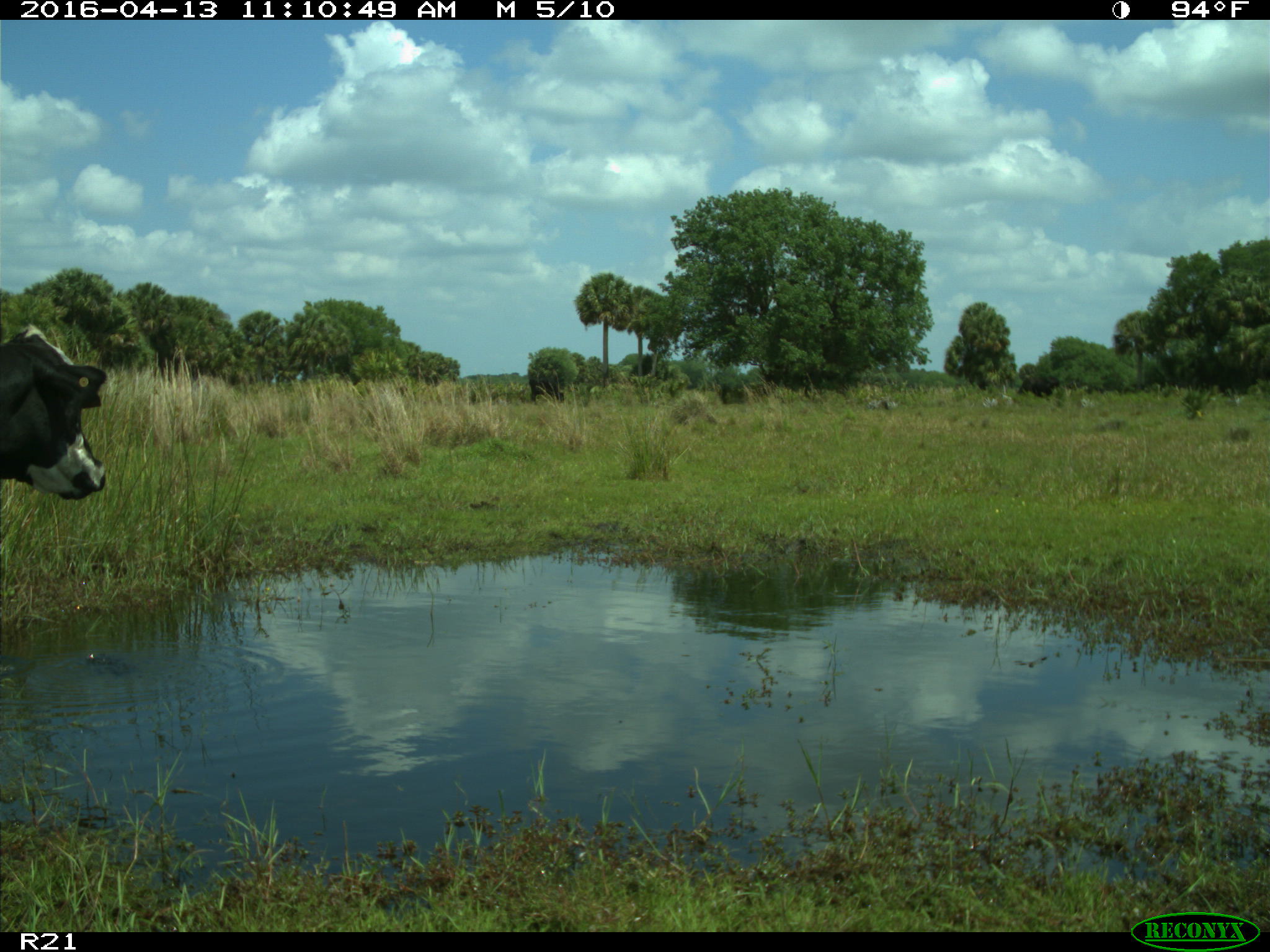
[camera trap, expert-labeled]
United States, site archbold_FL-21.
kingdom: Animalia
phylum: Chordata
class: Mammalia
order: Artiodactyla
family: Bovidae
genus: Bos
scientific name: Bos taurus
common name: domestic cow